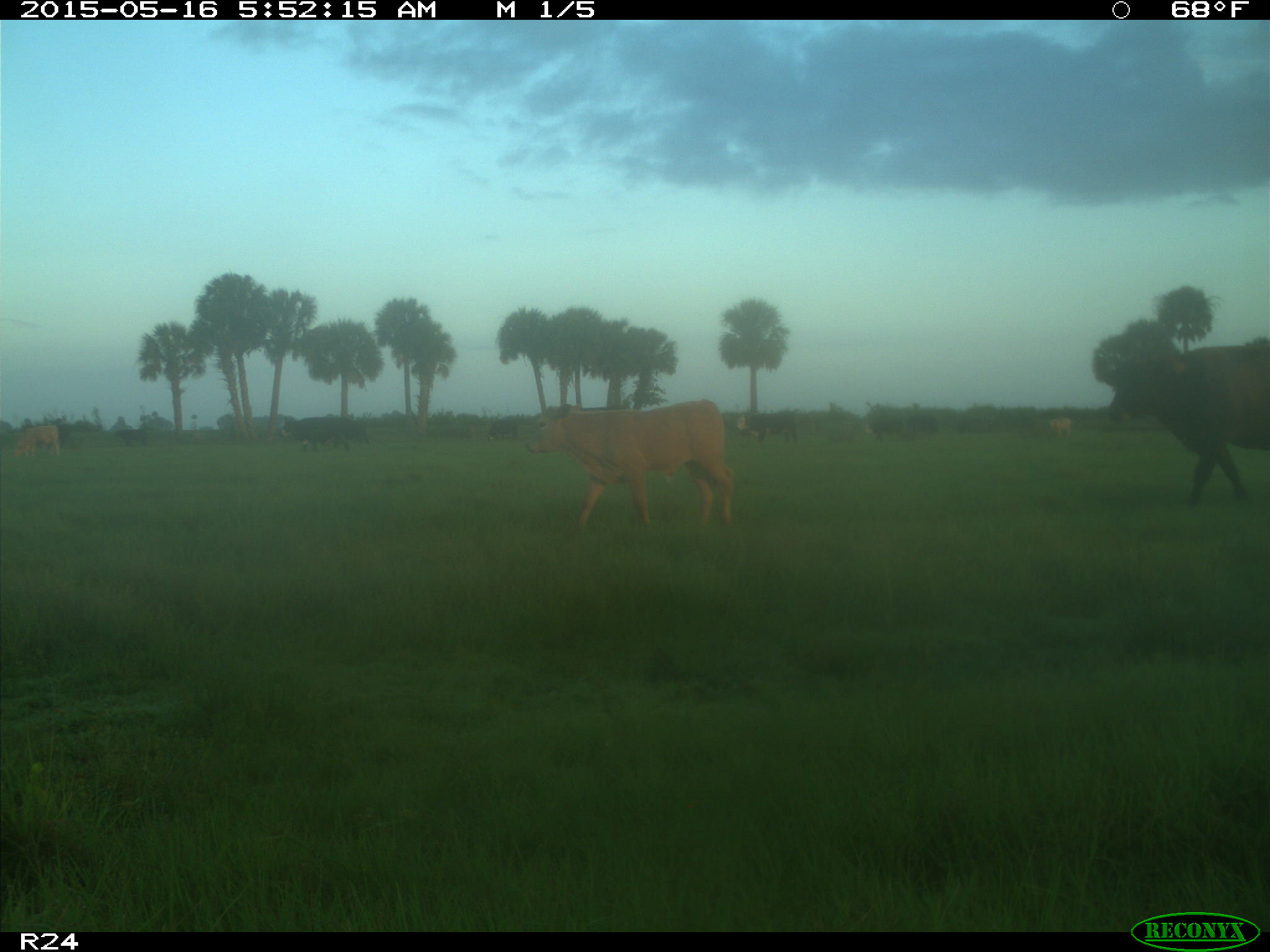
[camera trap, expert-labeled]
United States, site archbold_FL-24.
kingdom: Animalia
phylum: Chordata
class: Mammalia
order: Artiodactyla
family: Bovidae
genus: Bos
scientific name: Bos taurus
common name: domestic cow